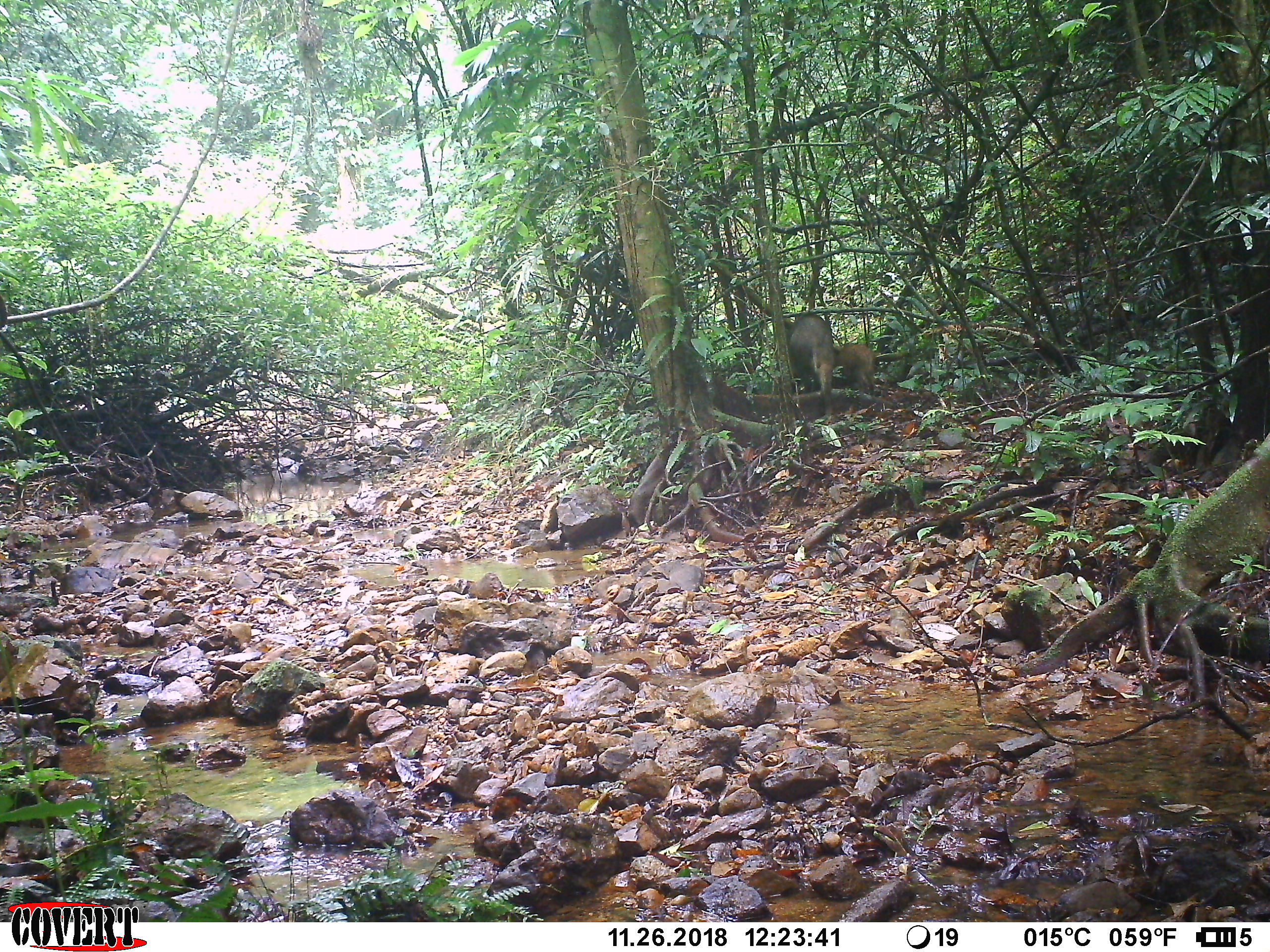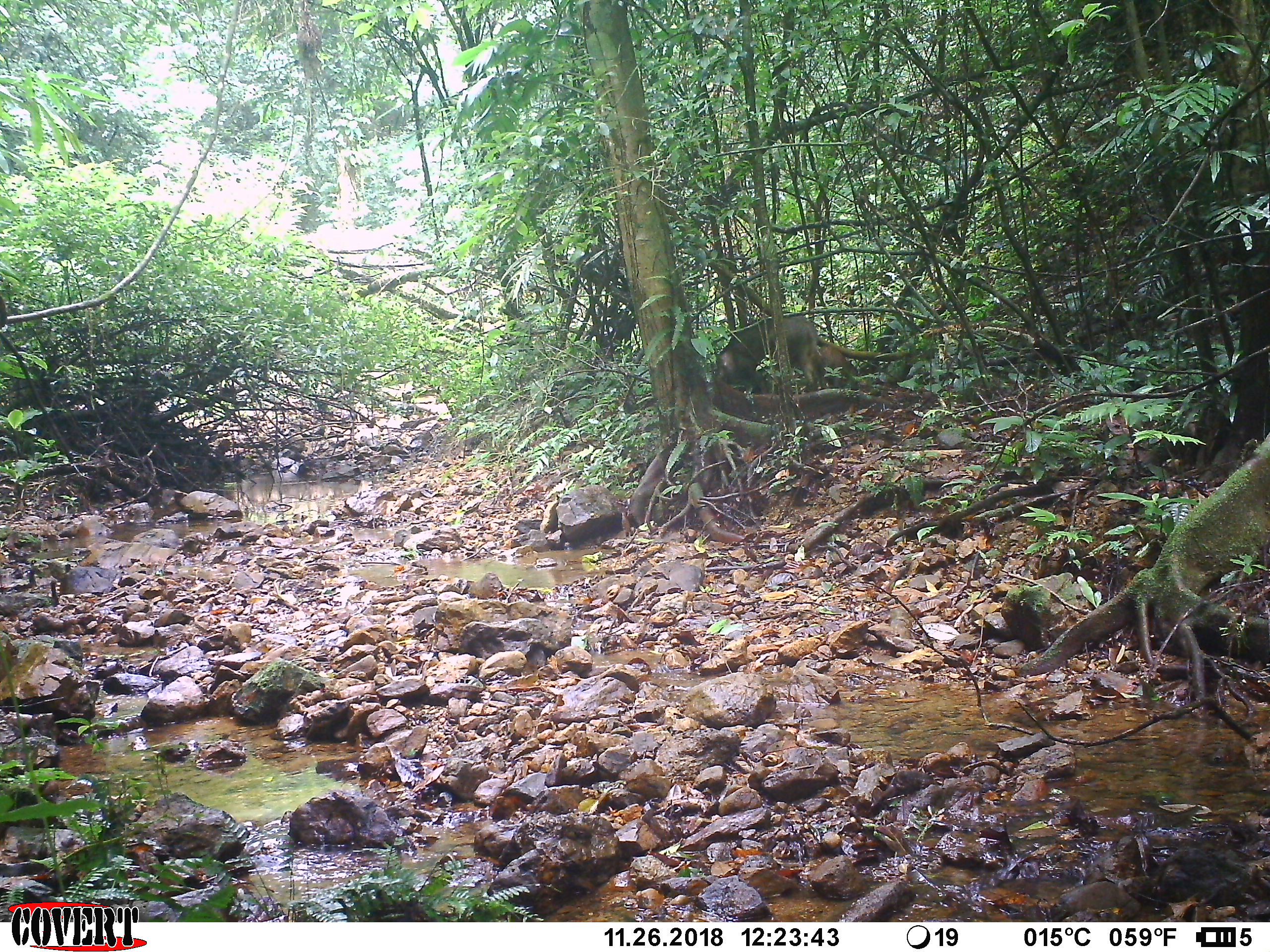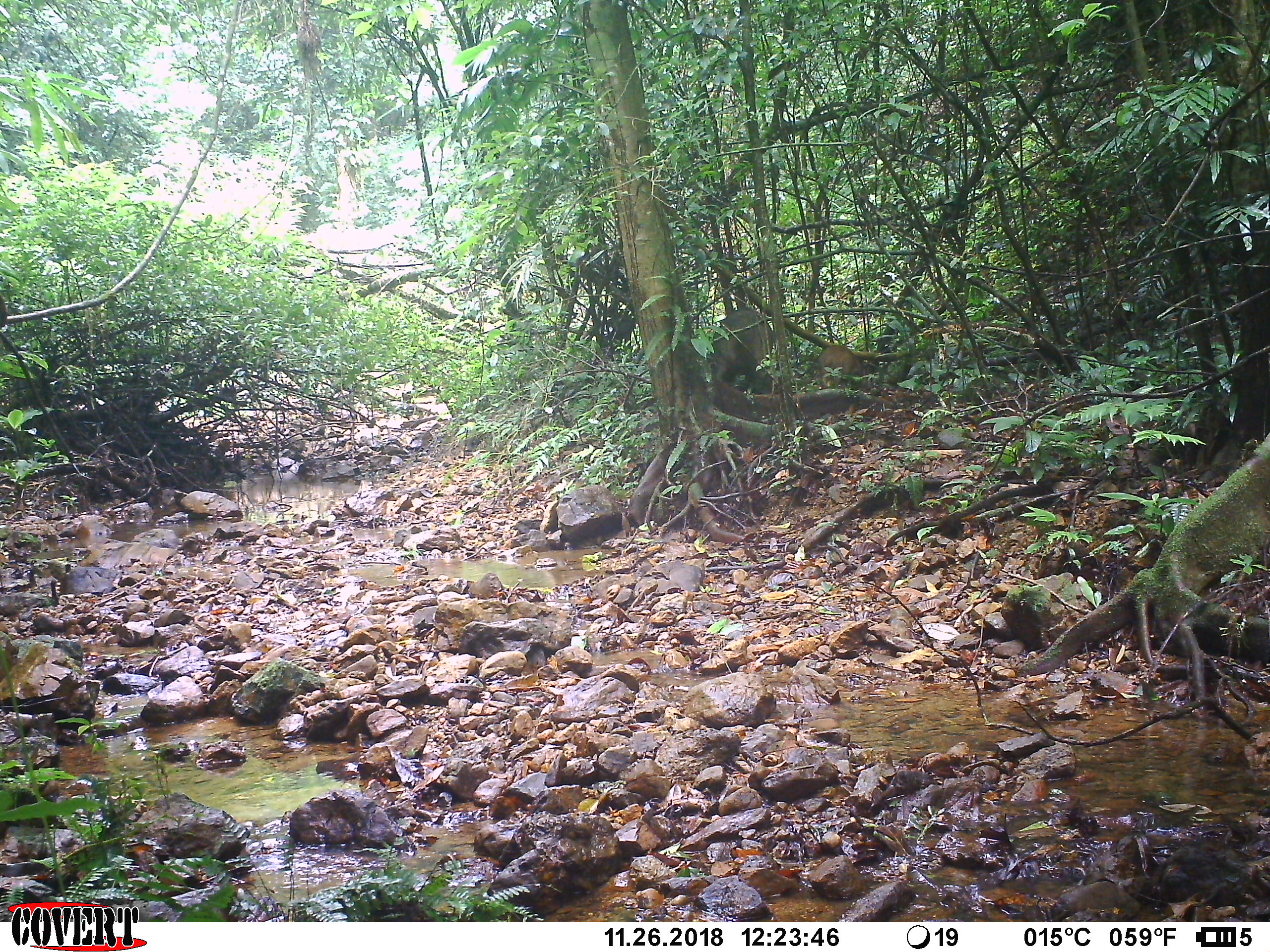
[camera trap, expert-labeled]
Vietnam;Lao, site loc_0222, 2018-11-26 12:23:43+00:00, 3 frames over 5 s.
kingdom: Animalia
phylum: Chordata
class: Mammalia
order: Artiodactyla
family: Suidae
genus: Sus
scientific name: Sus scrofa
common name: eurasian wild pig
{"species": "eurasian wild pig (Sus scrofa)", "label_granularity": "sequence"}